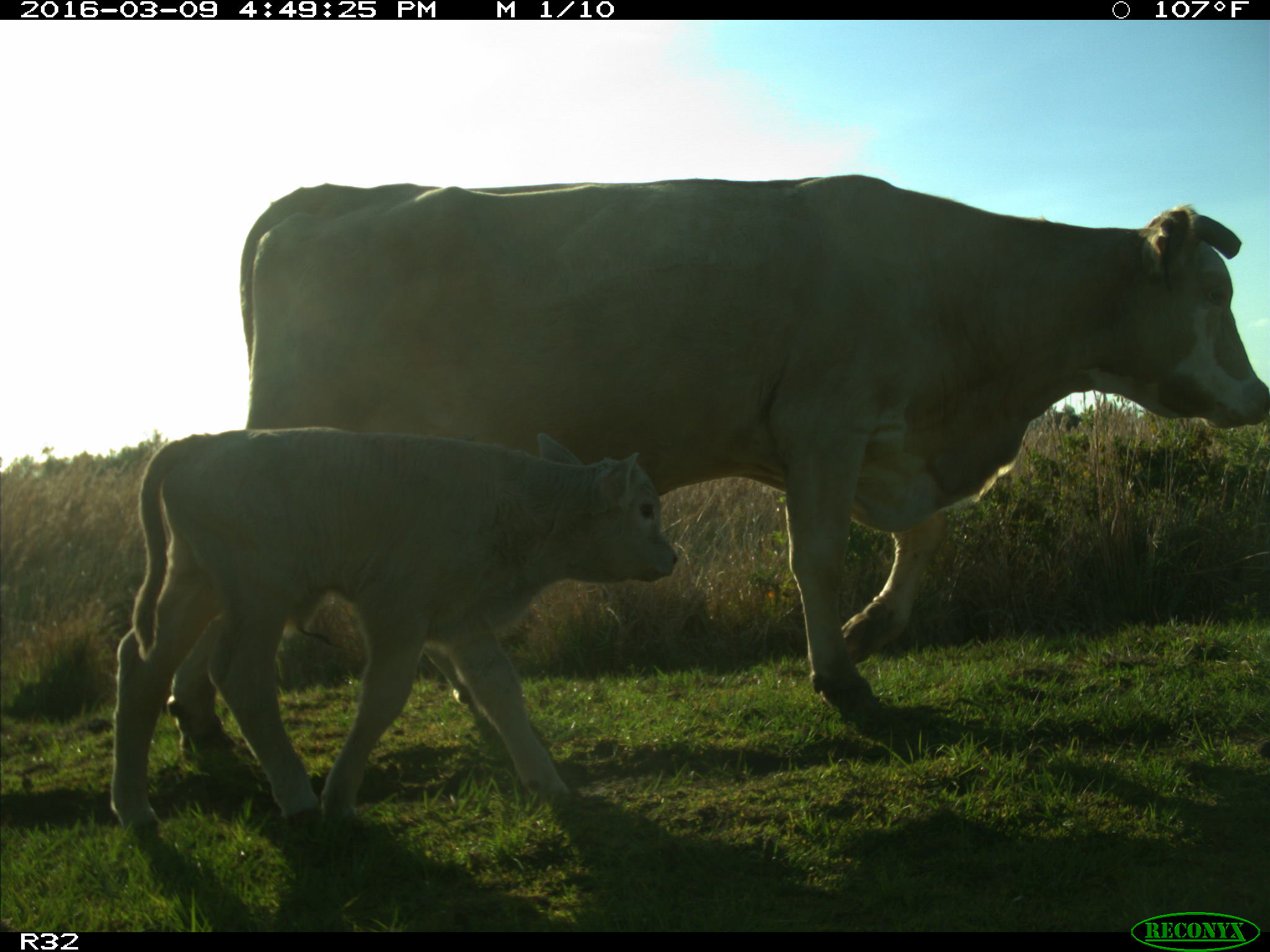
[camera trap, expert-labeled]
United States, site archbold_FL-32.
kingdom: Animalia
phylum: Chordata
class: Mammalia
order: Artiodactyla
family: Bovidae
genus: Bos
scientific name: Bos taurus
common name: domestic cow